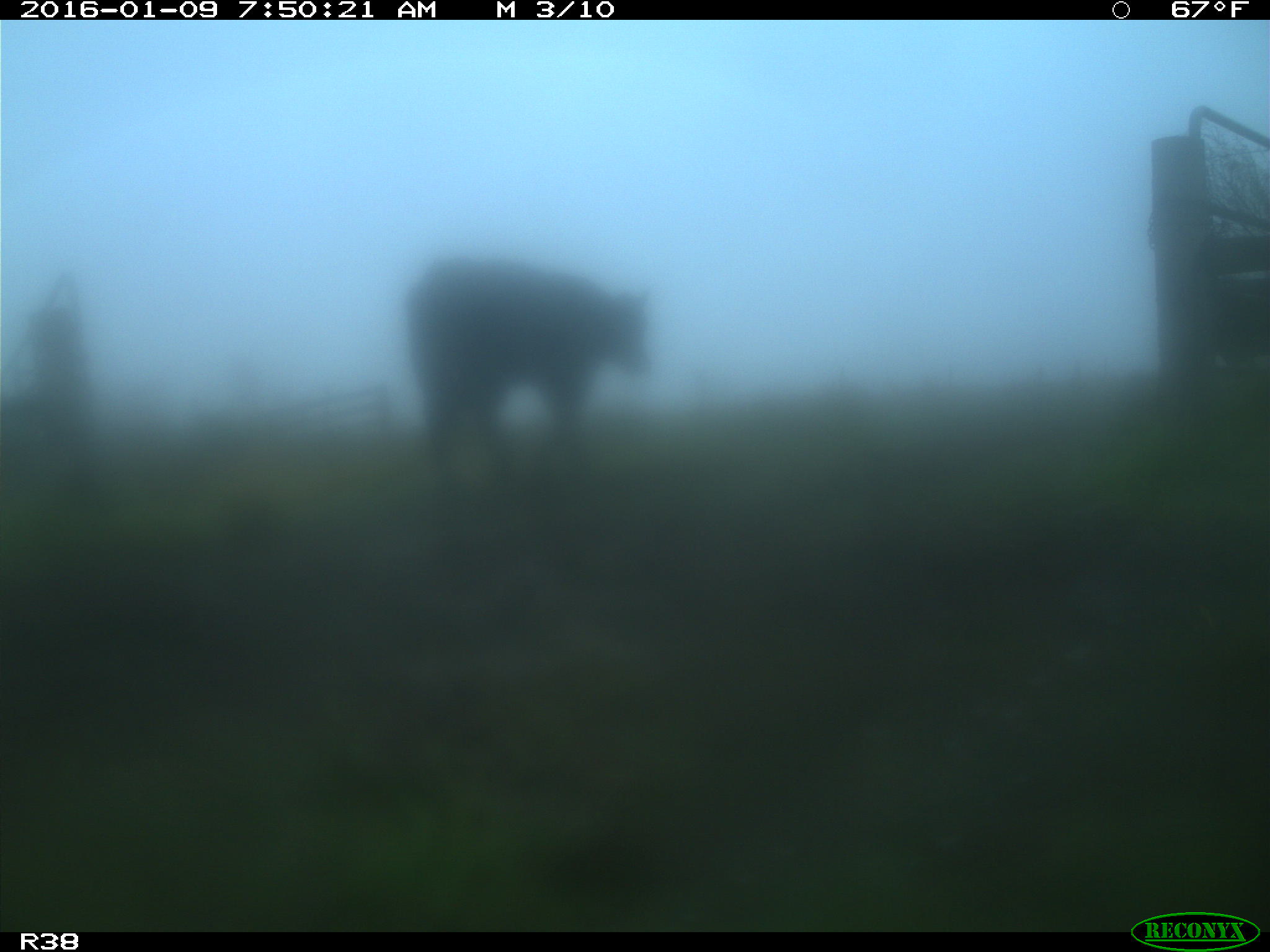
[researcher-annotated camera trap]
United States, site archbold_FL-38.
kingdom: Animalia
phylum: Chordata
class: Mammalia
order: Artiodactyla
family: Bovidae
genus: Bos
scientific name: Bos taurus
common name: domestic cow